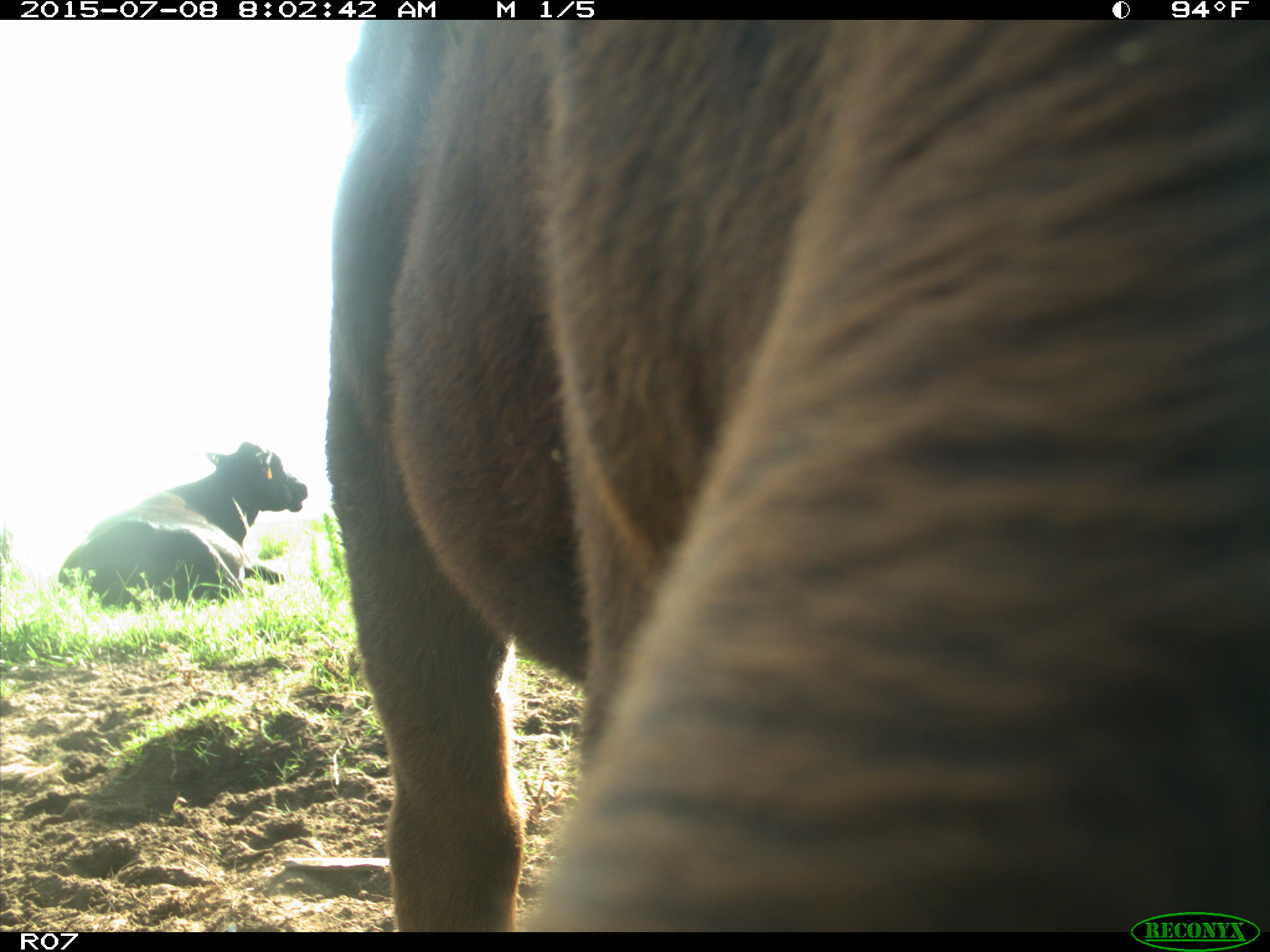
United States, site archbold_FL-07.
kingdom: Animalia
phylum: Chordata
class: Mammalia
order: Artiodactyla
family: Bovidae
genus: Bos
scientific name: Bos taurus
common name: domestic cow